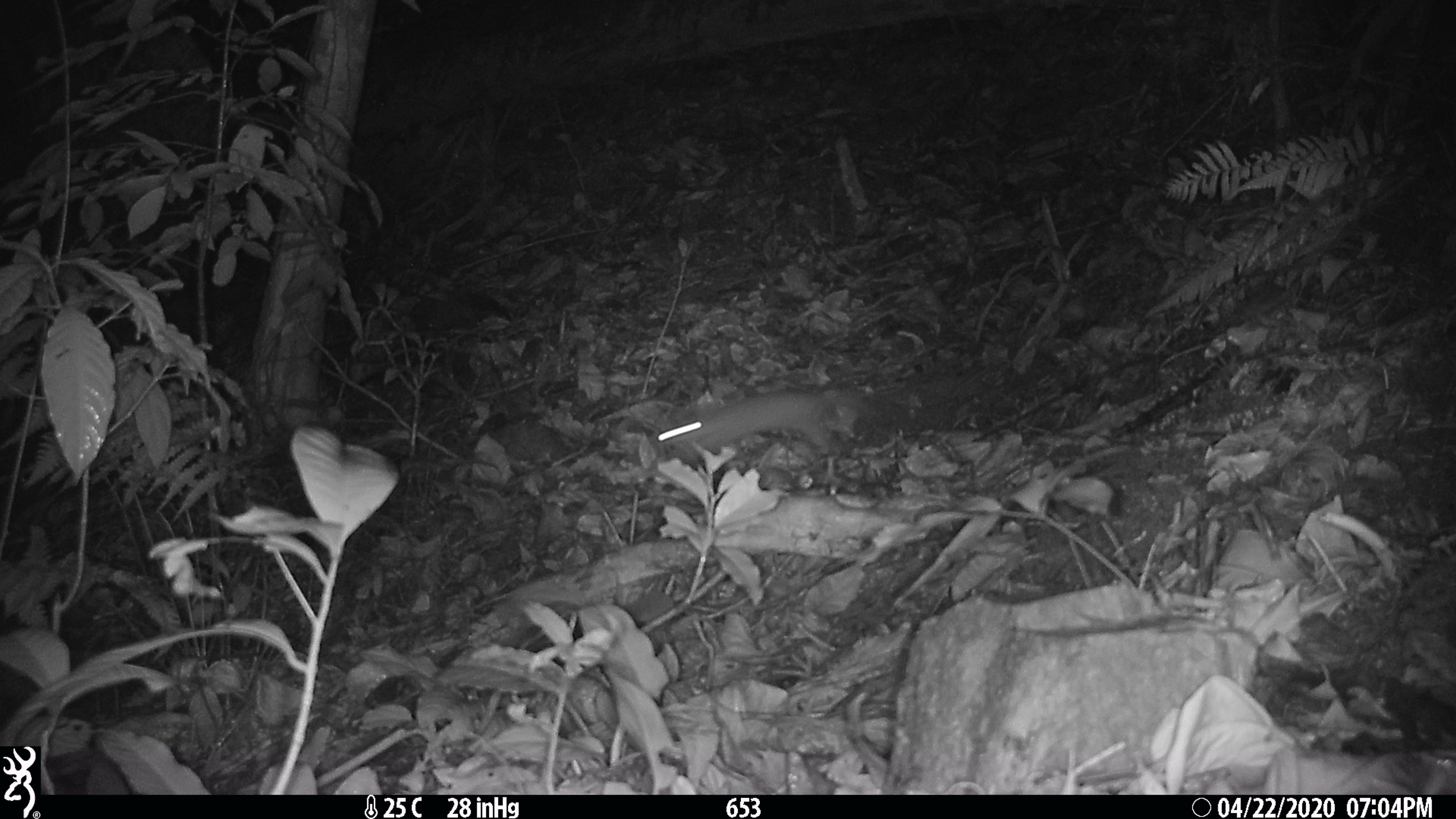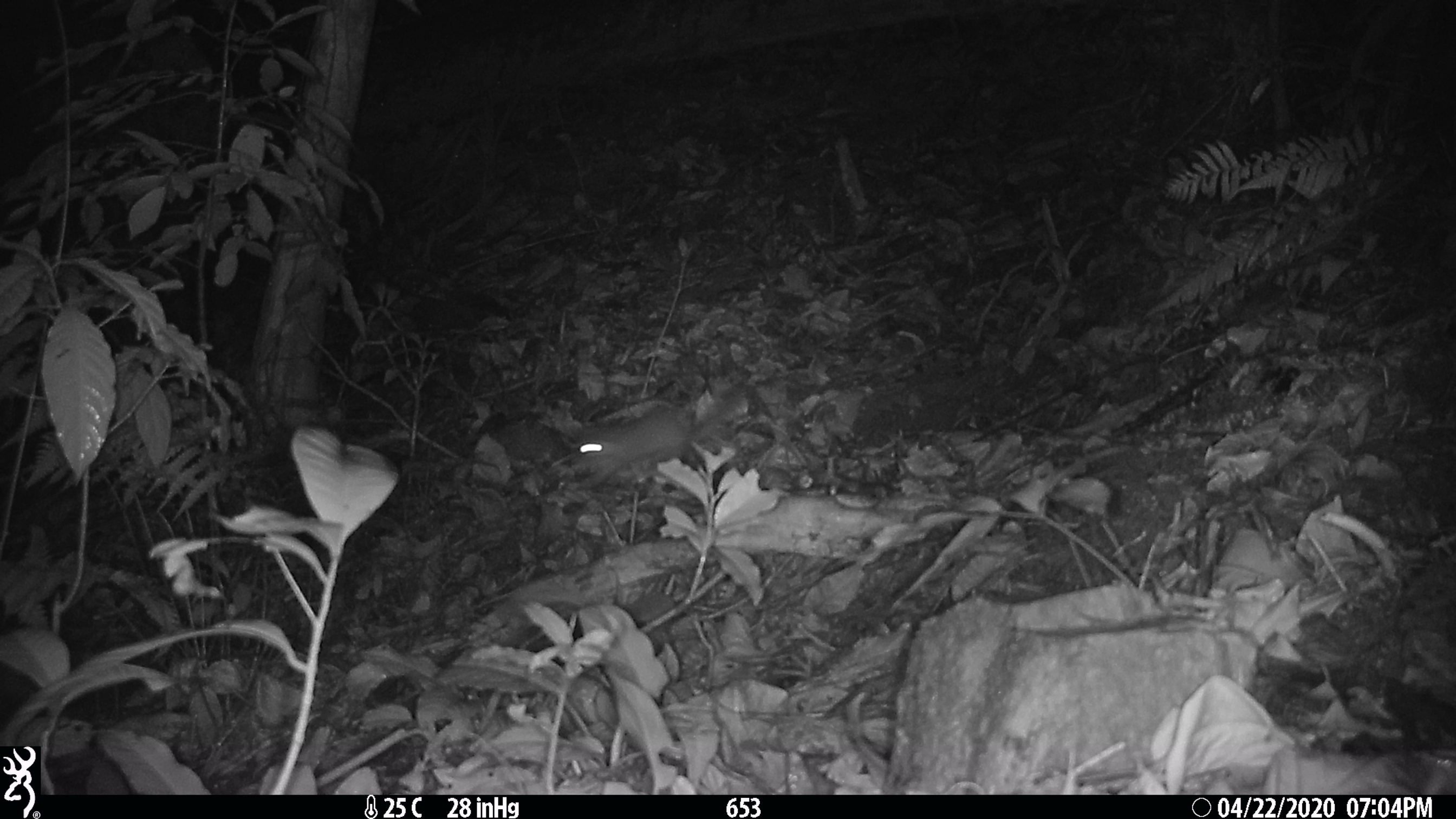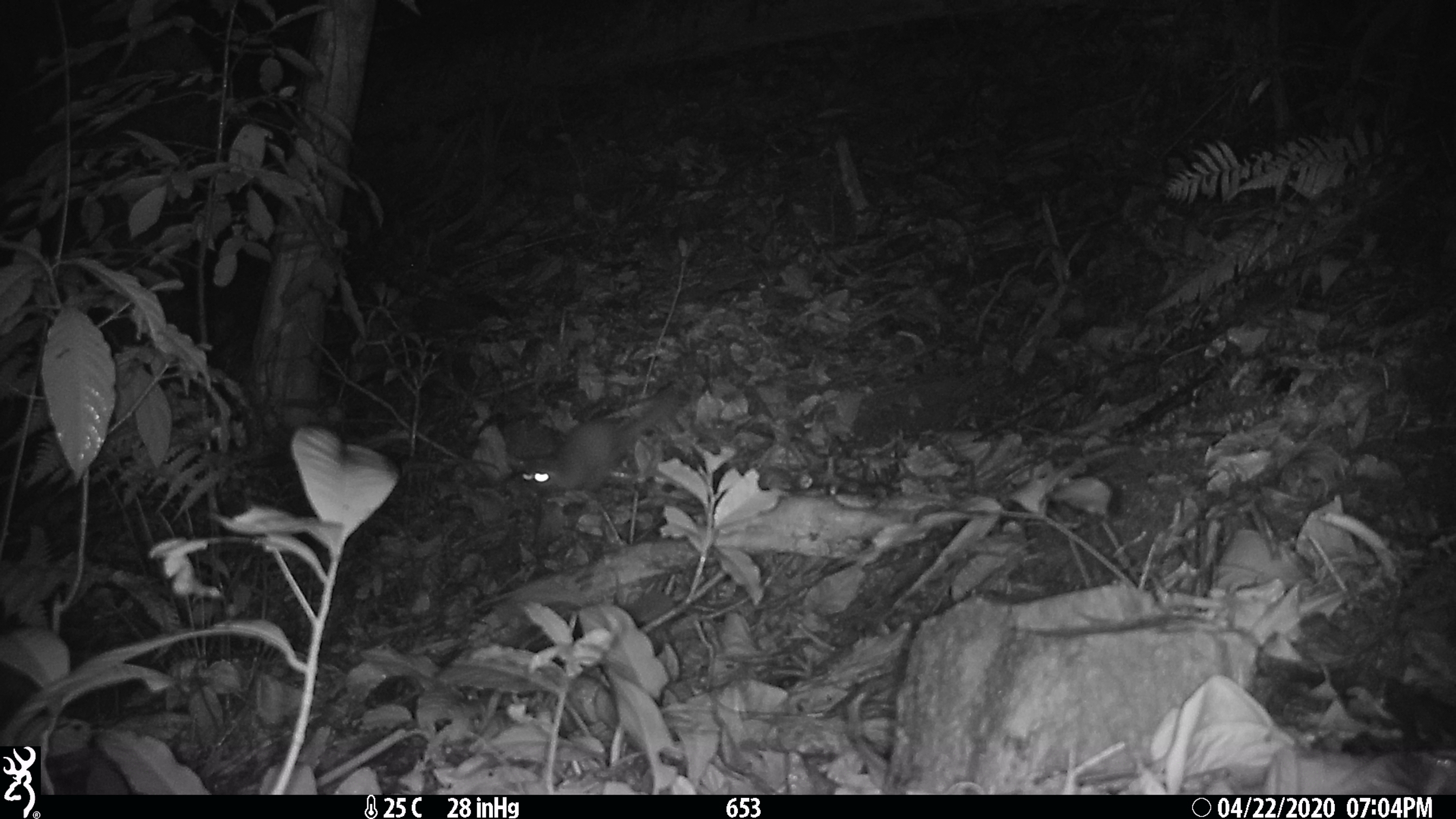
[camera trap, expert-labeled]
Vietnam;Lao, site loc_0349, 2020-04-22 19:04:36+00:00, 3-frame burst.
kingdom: Animalia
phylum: Chordata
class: Mammalia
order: Carnivora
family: Mustelidae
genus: Melogale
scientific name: Melogale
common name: ferret badger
Ferret badger (Melogale). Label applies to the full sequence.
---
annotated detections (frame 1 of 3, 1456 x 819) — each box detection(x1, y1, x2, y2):
ferret badger: detection(658, 389, 880, 454)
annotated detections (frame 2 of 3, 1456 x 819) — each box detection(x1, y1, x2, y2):
ferret badger: detection(567, 392, 741, 488)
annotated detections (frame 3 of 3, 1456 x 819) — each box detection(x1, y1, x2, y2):
ferret badger: detection(522, 390, 681, 494)